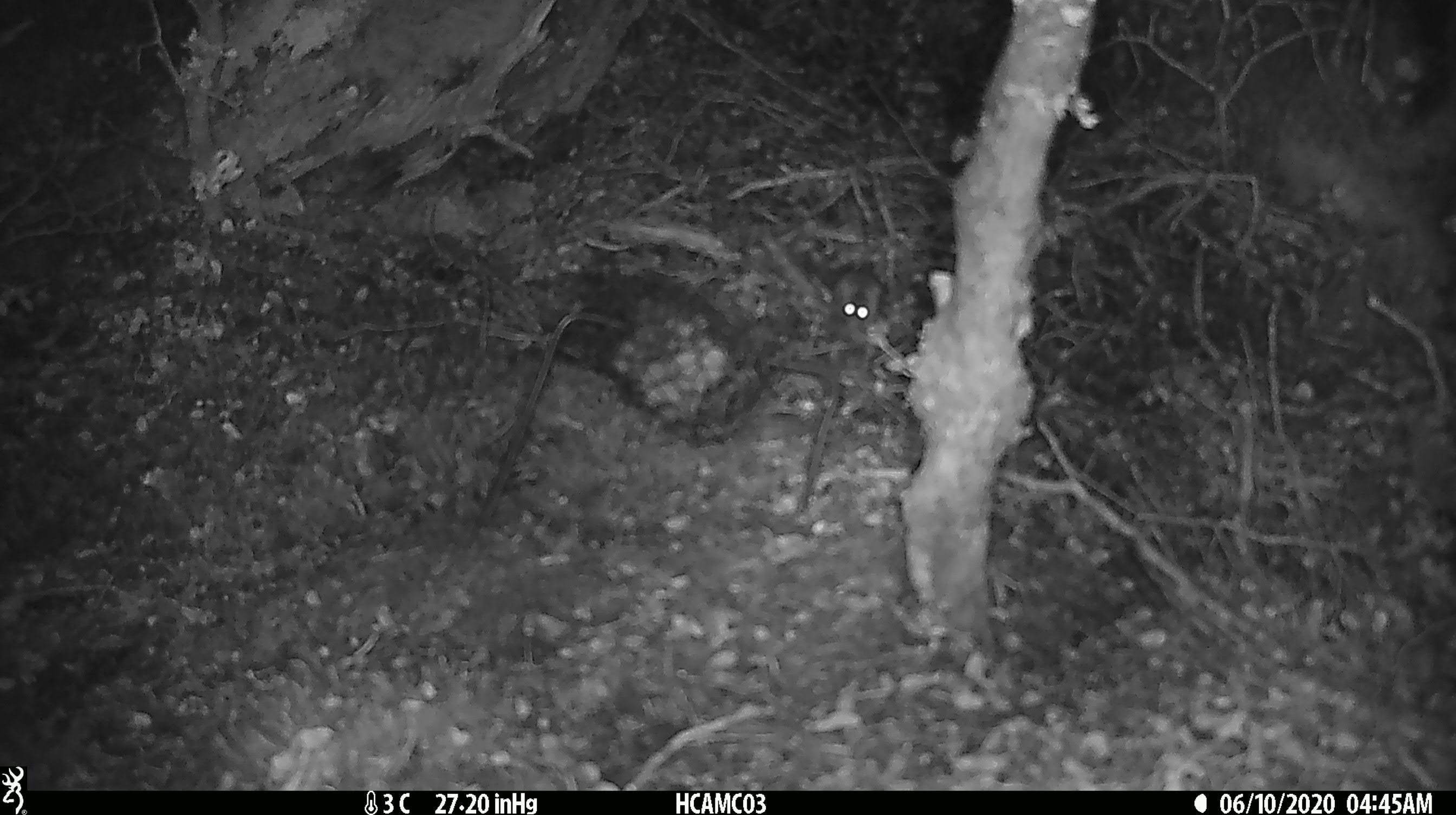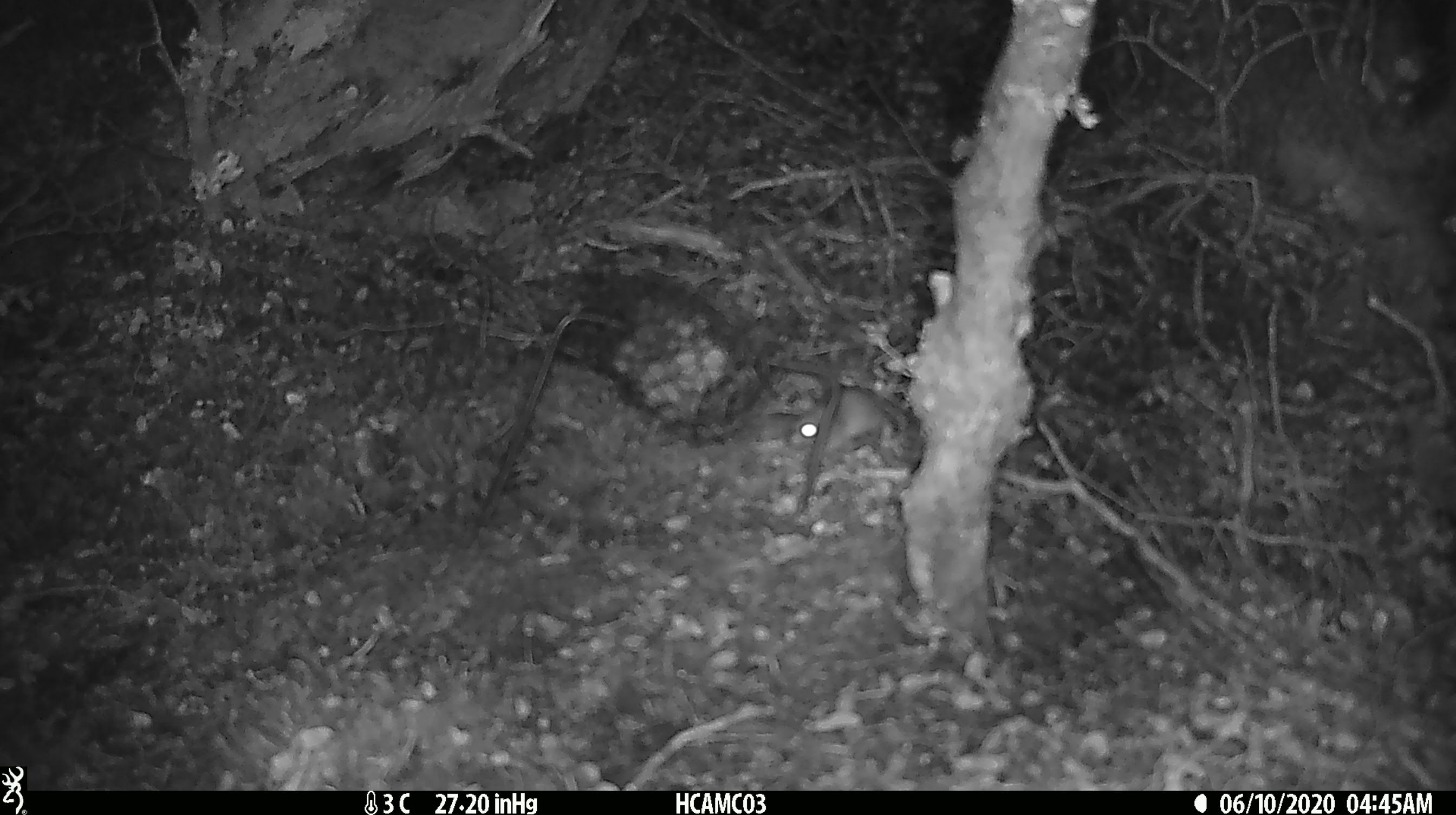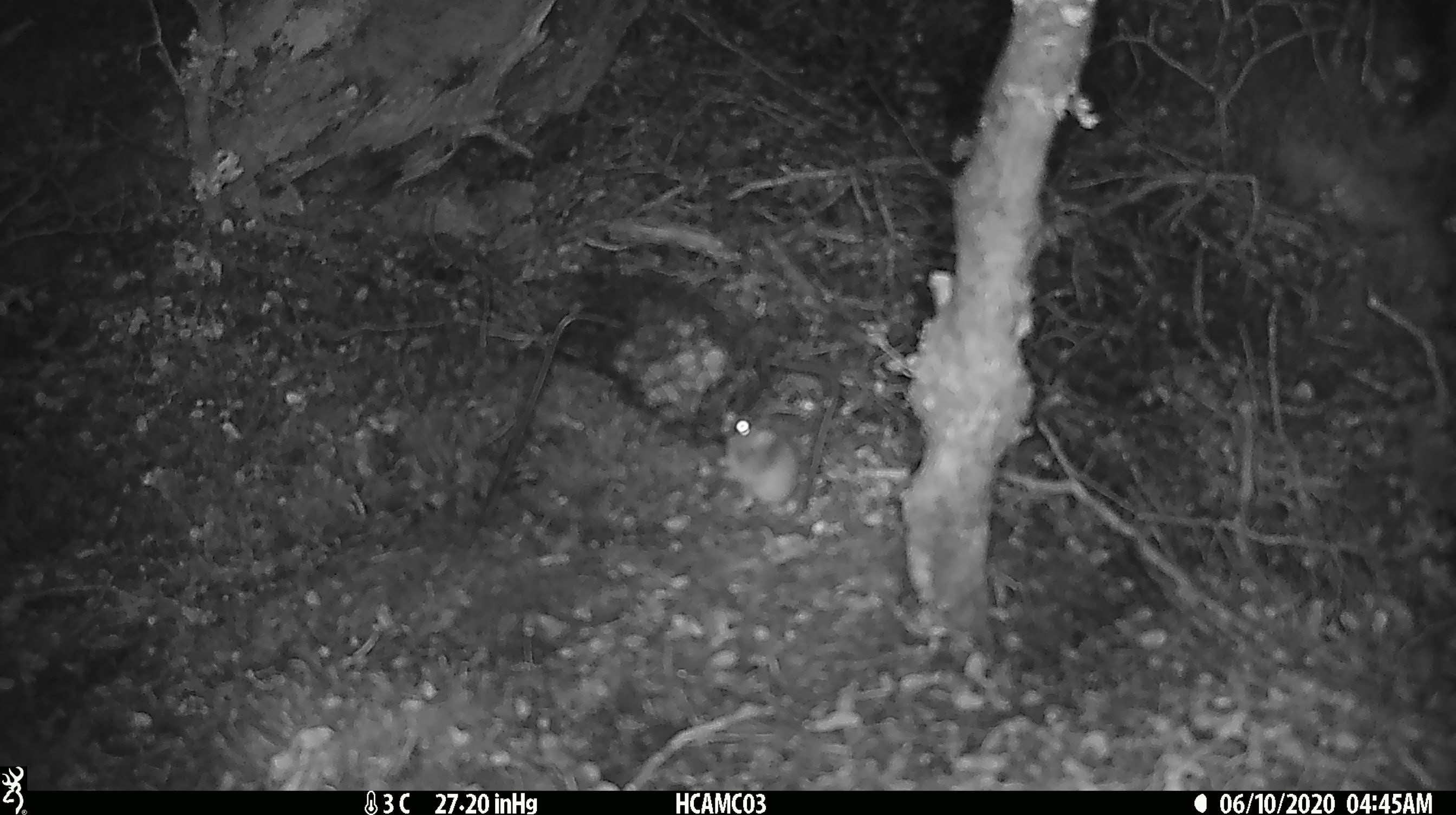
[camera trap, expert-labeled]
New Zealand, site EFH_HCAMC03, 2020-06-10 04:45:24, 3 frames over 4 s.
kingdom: Animalia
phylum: Chordata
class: Mammalia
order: Rodentia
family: Muridae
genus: Mus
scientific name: Mus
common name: mouse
Mouse (Mus).